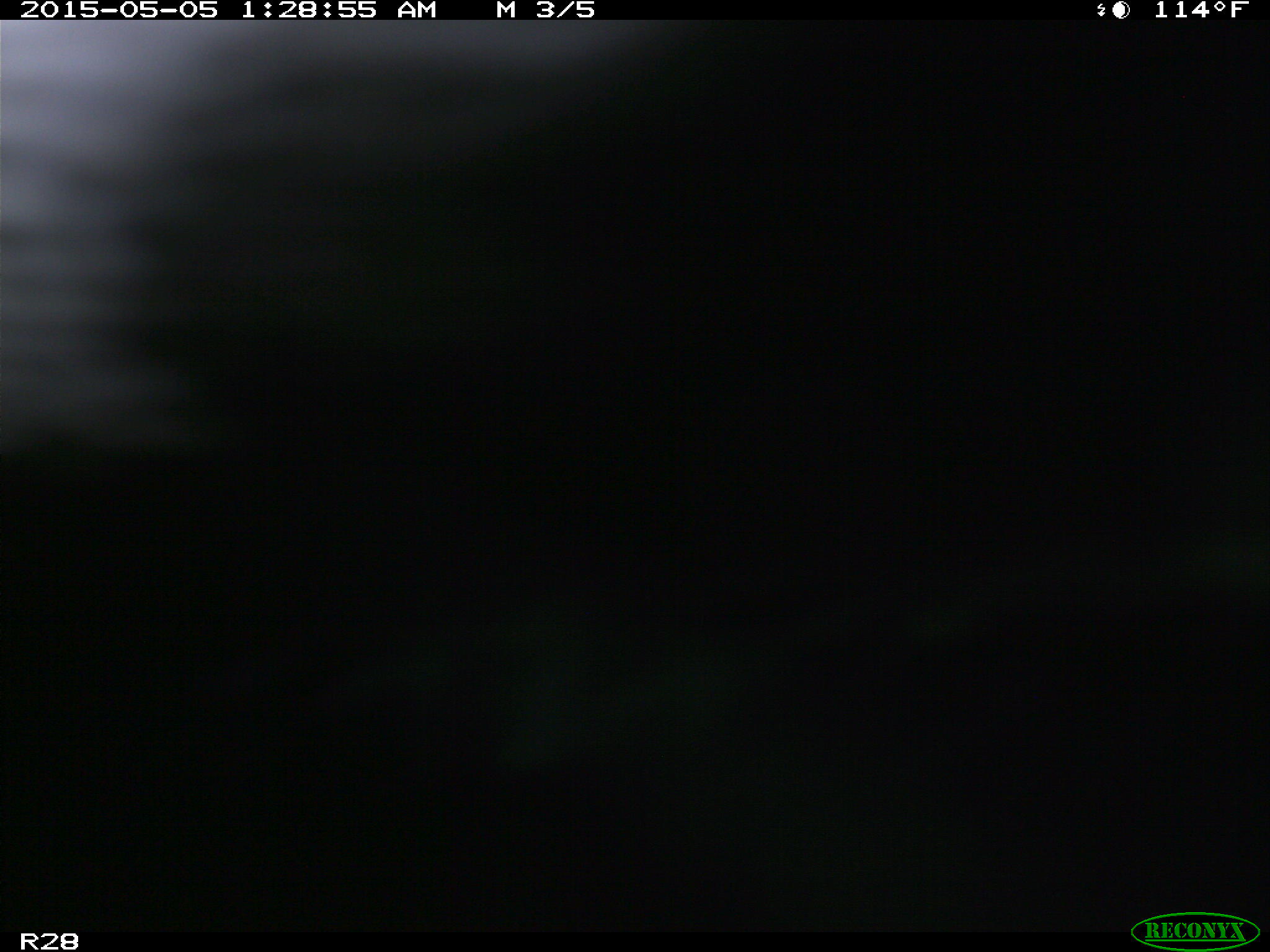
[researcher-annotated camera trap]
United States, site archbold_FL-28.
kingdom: Animalia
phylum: Chordata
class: Mammalia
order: Artiodactyla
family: Bovidae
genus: Bos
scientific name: Bos taurus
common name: domestic cow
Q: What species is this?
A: Bos taurus (domestic cow).